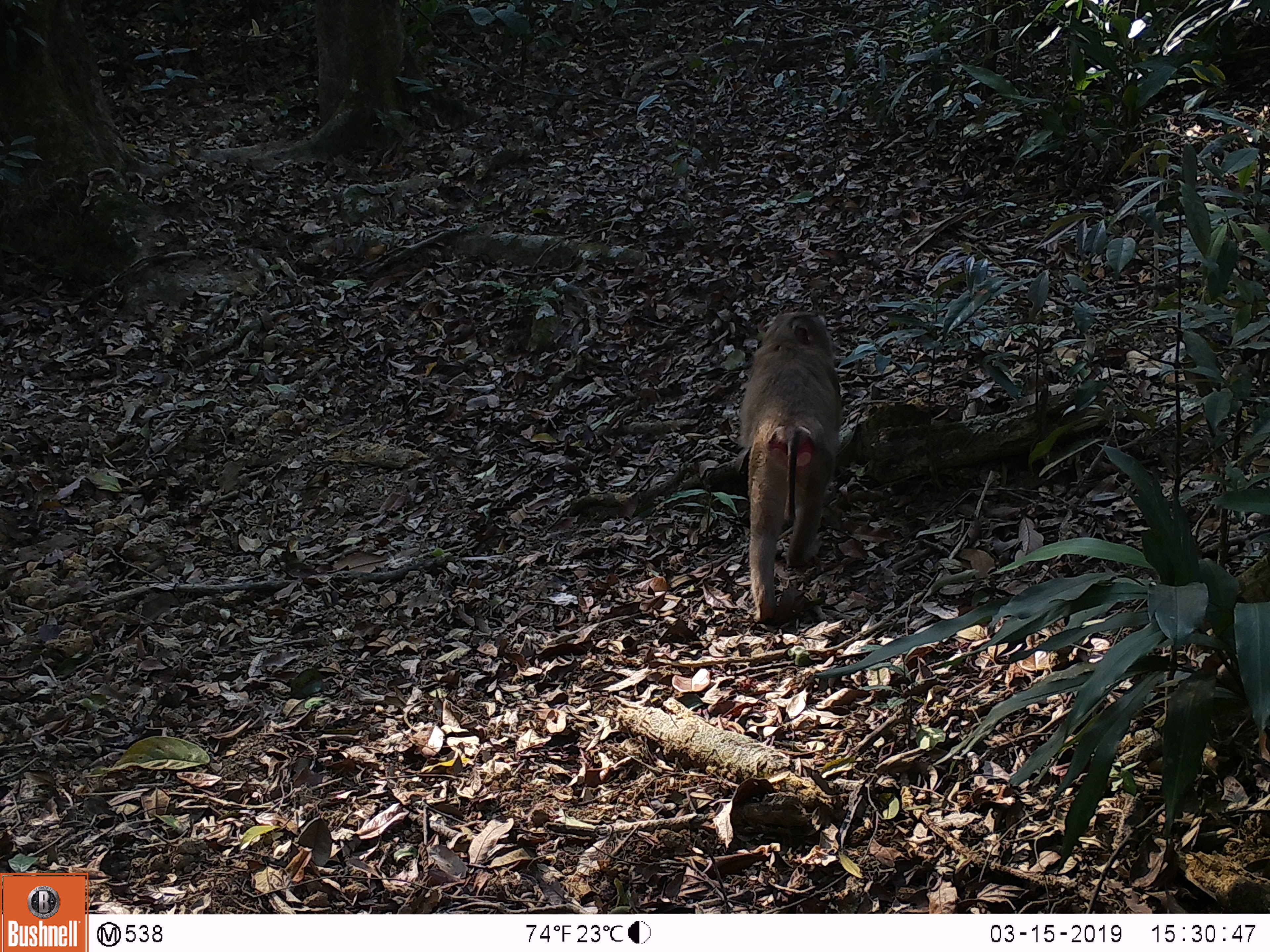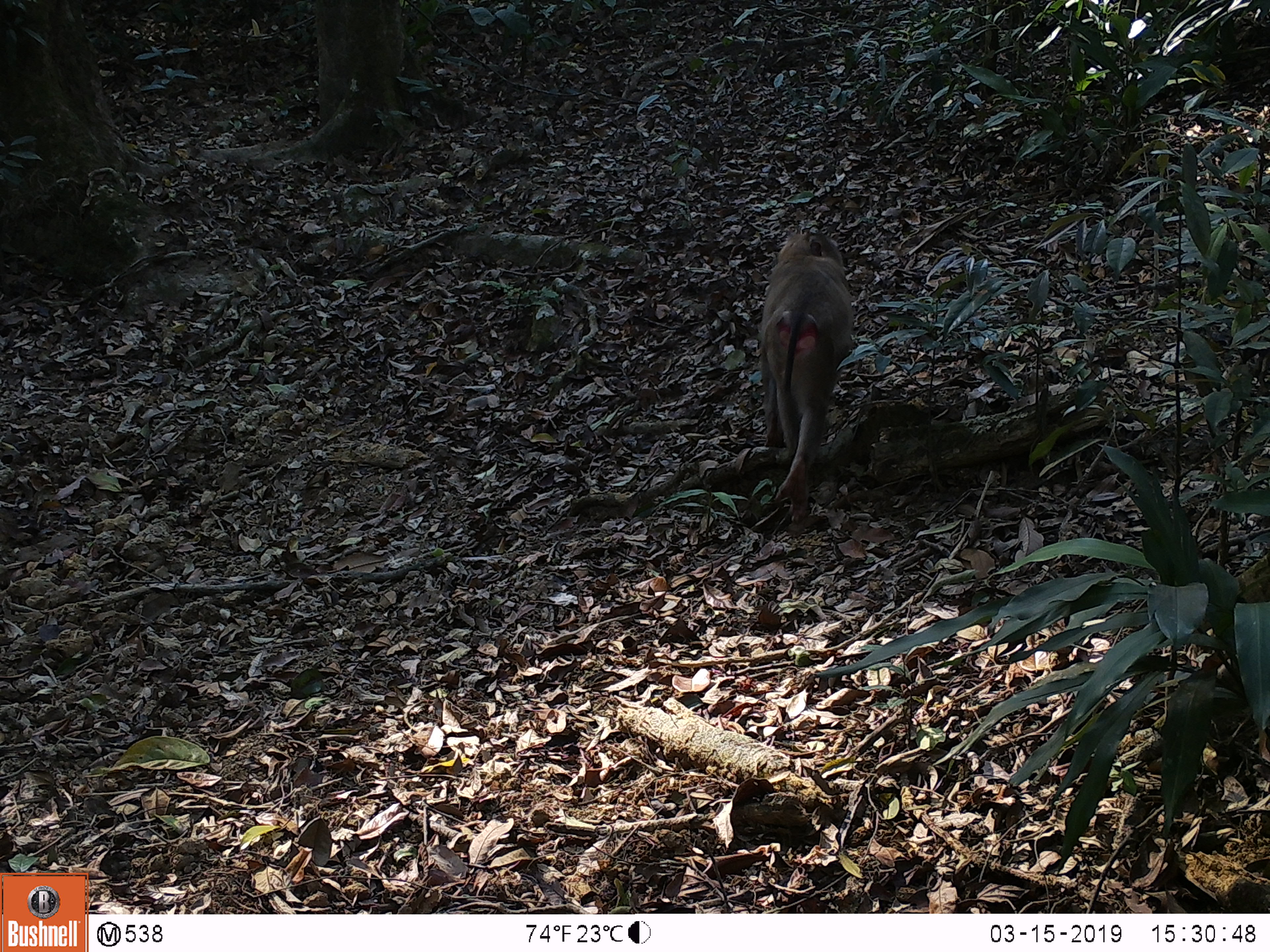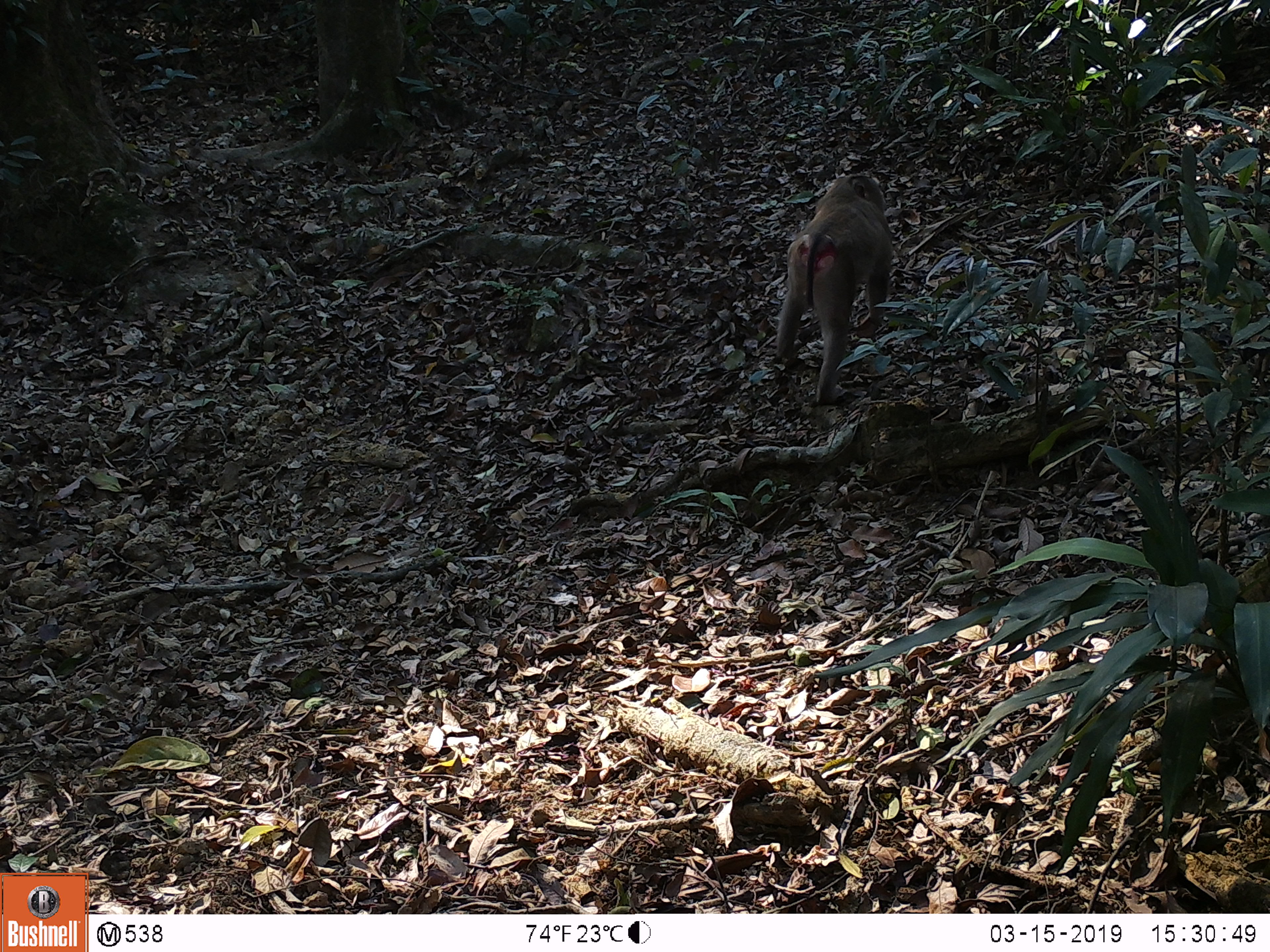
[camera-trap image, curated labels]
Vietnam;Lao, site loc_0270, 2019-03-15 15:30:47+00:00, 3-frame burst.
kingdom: Animalia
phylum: Chordata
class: Mammalia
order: Primates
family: Cercopithecidae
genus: Macaca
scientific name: Macaca nemestrina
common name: pig-tailed macaque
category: pig tailed macaque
Pig tailed macaque (pig-tailed macaque) (Macaca nemestrina). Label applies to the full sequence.